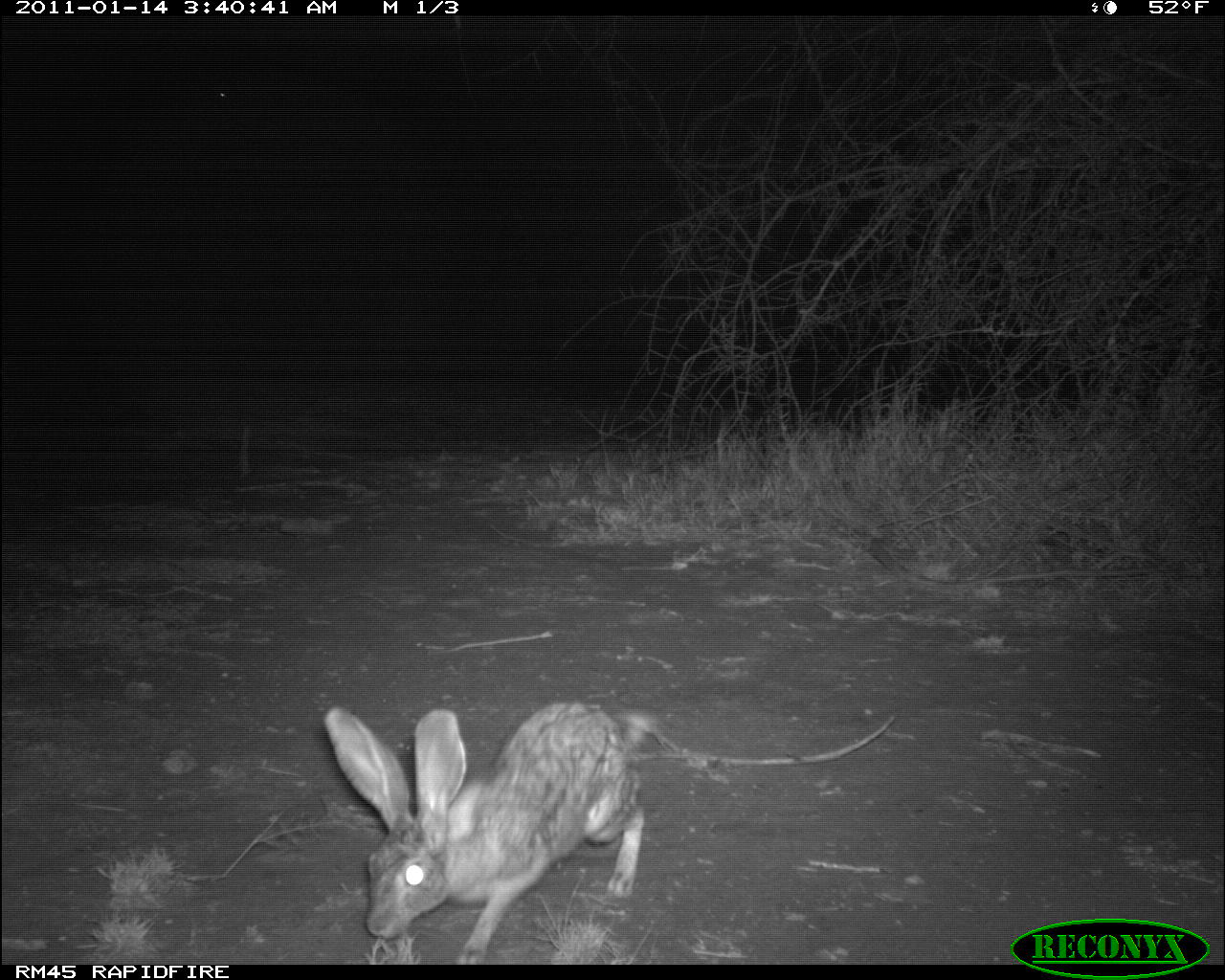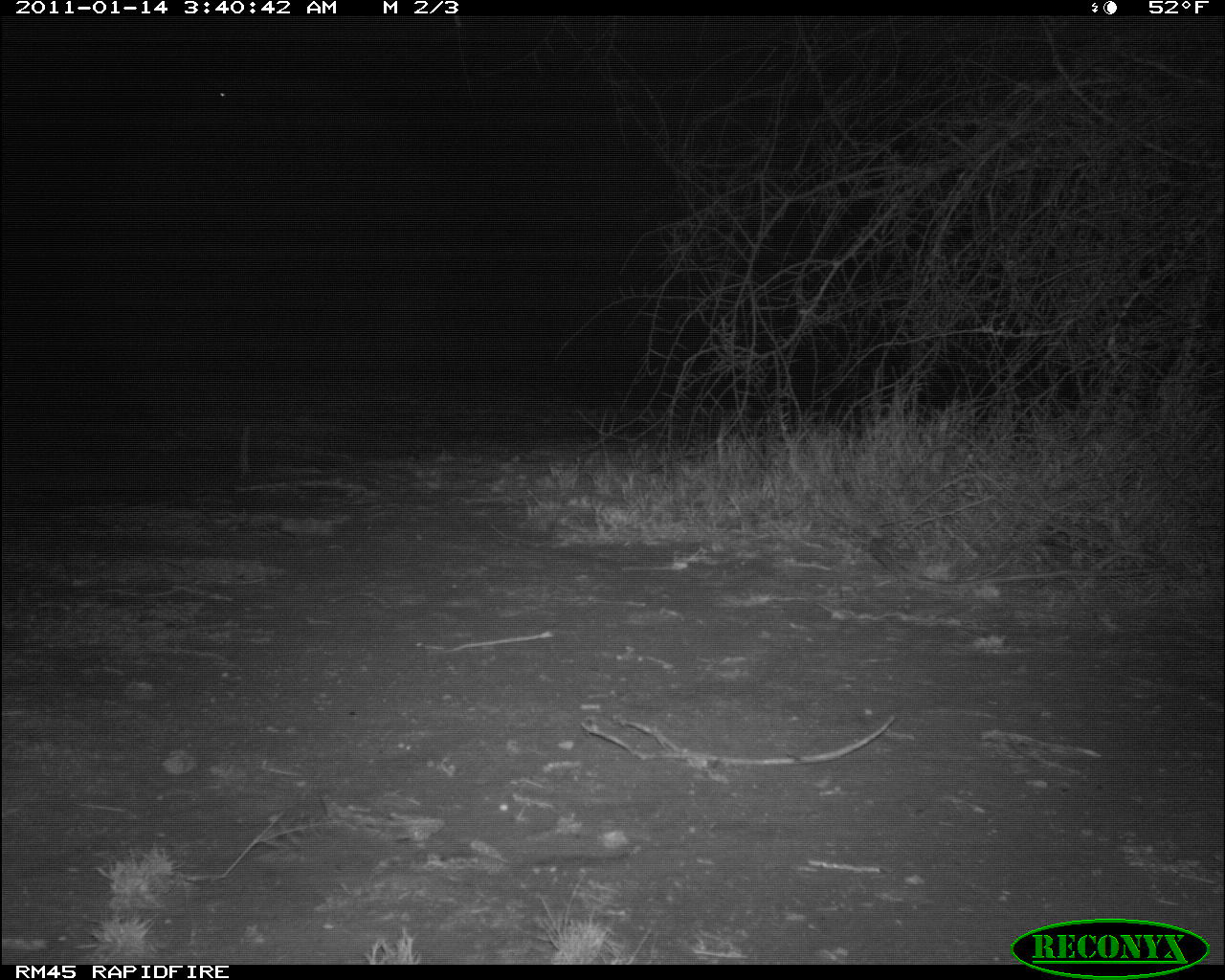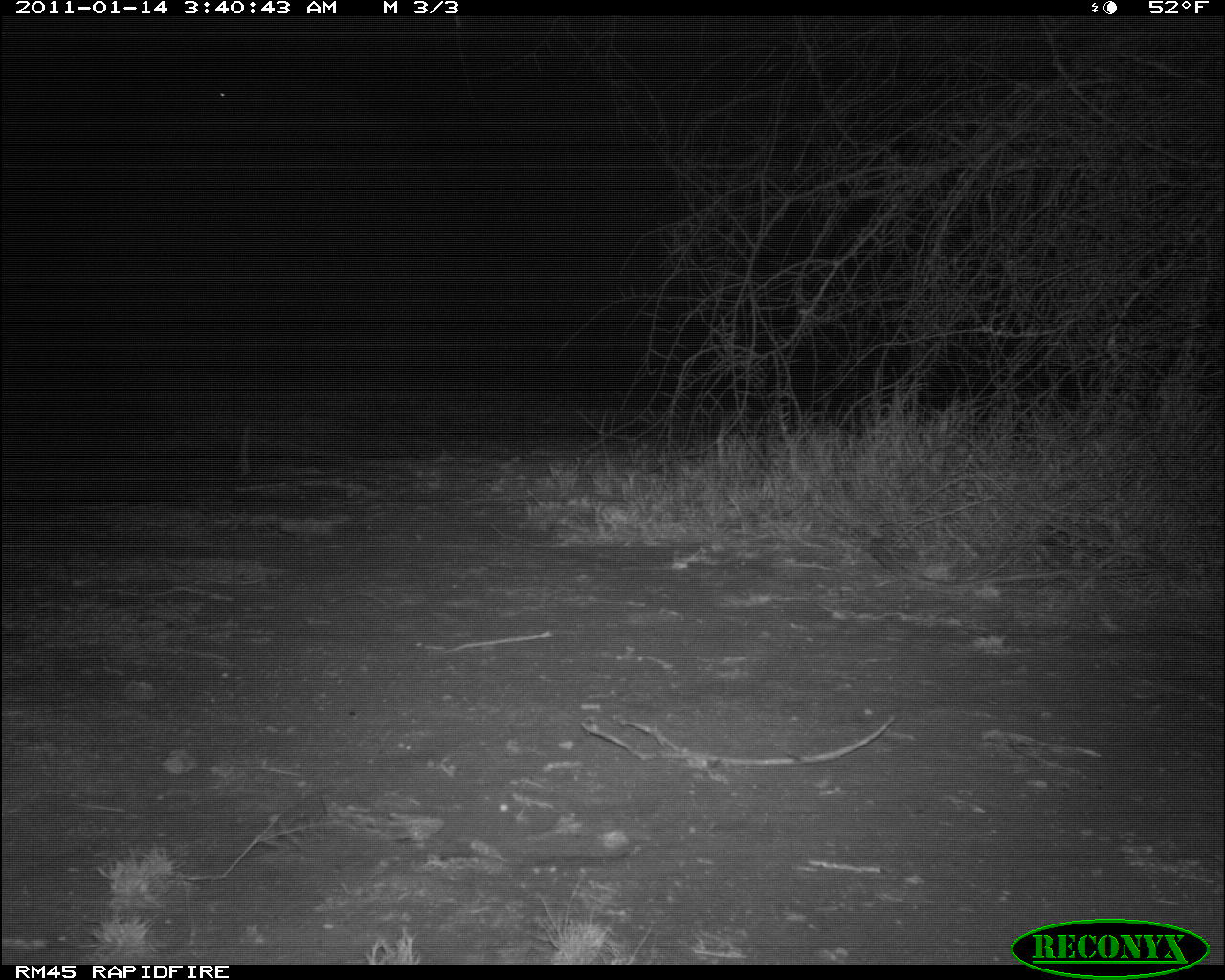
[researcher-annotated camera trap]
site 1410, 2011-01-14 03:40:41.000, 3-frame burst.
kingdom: Animalia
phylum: Chordata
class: Mammalia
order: Lagomorpha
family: Leporidae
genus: Lepus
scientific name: Lepus saxatilis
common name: scrub hare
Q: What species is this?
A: Lepus saxatilis (scrub hare).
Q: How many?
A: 1.